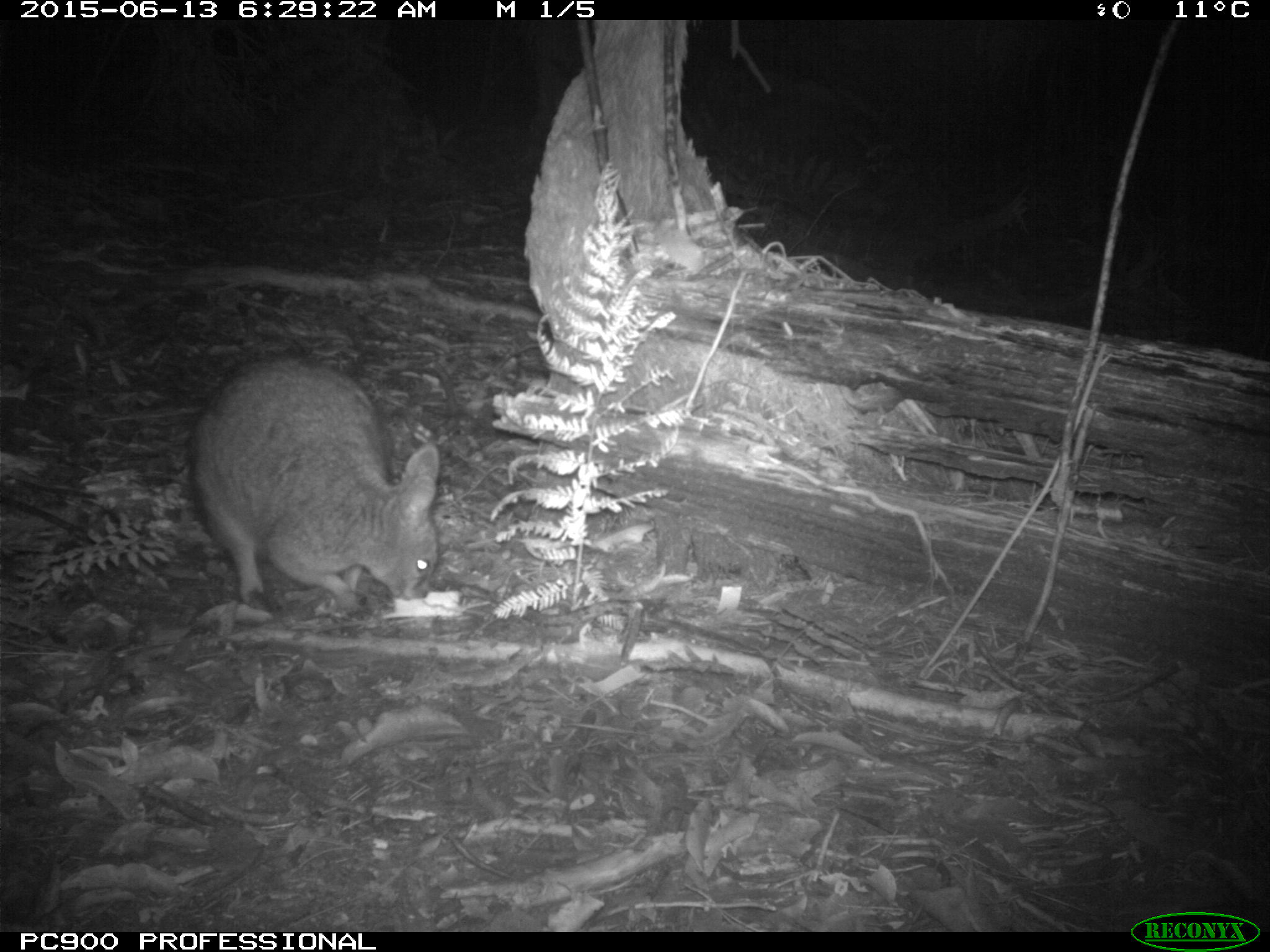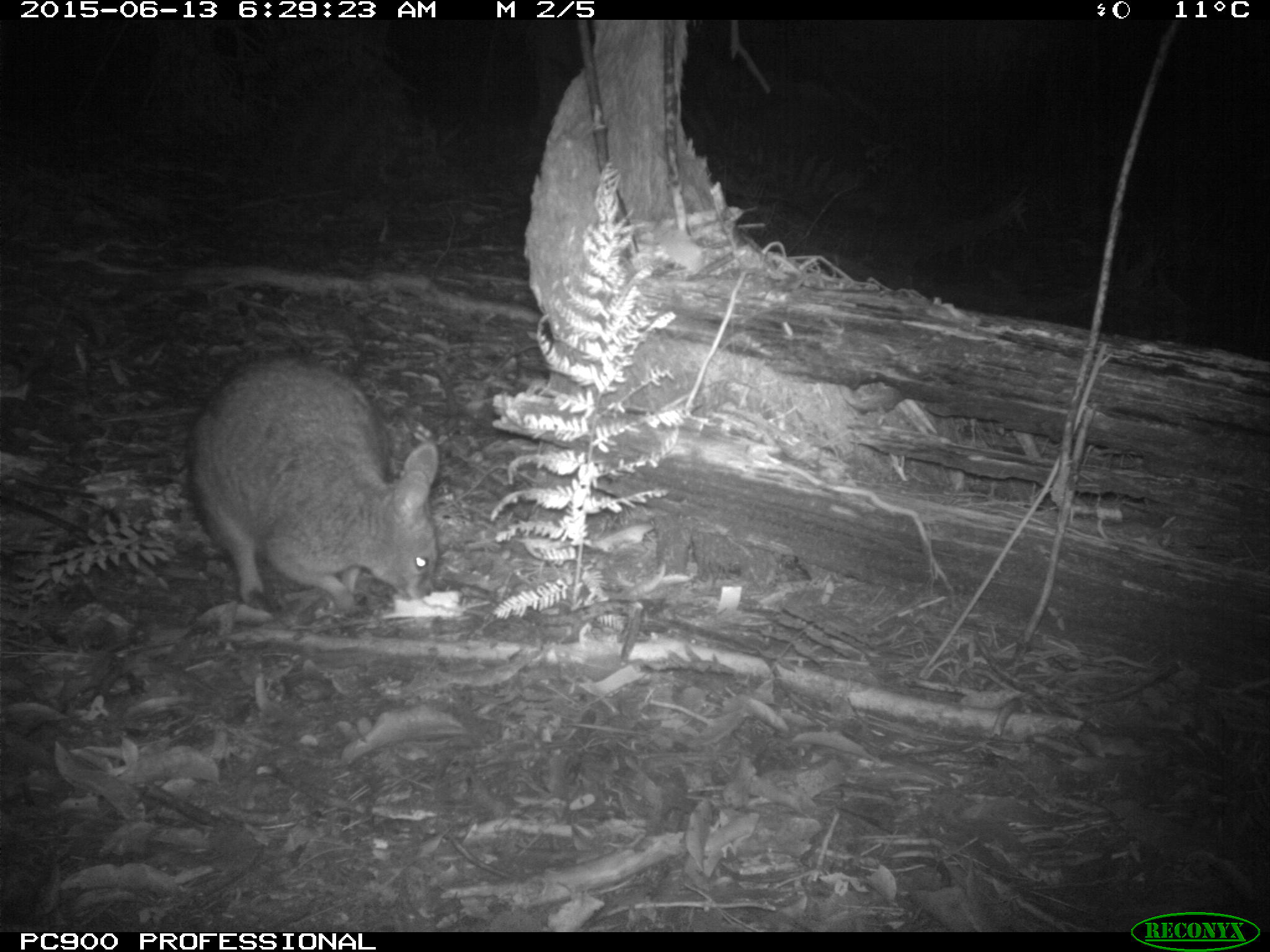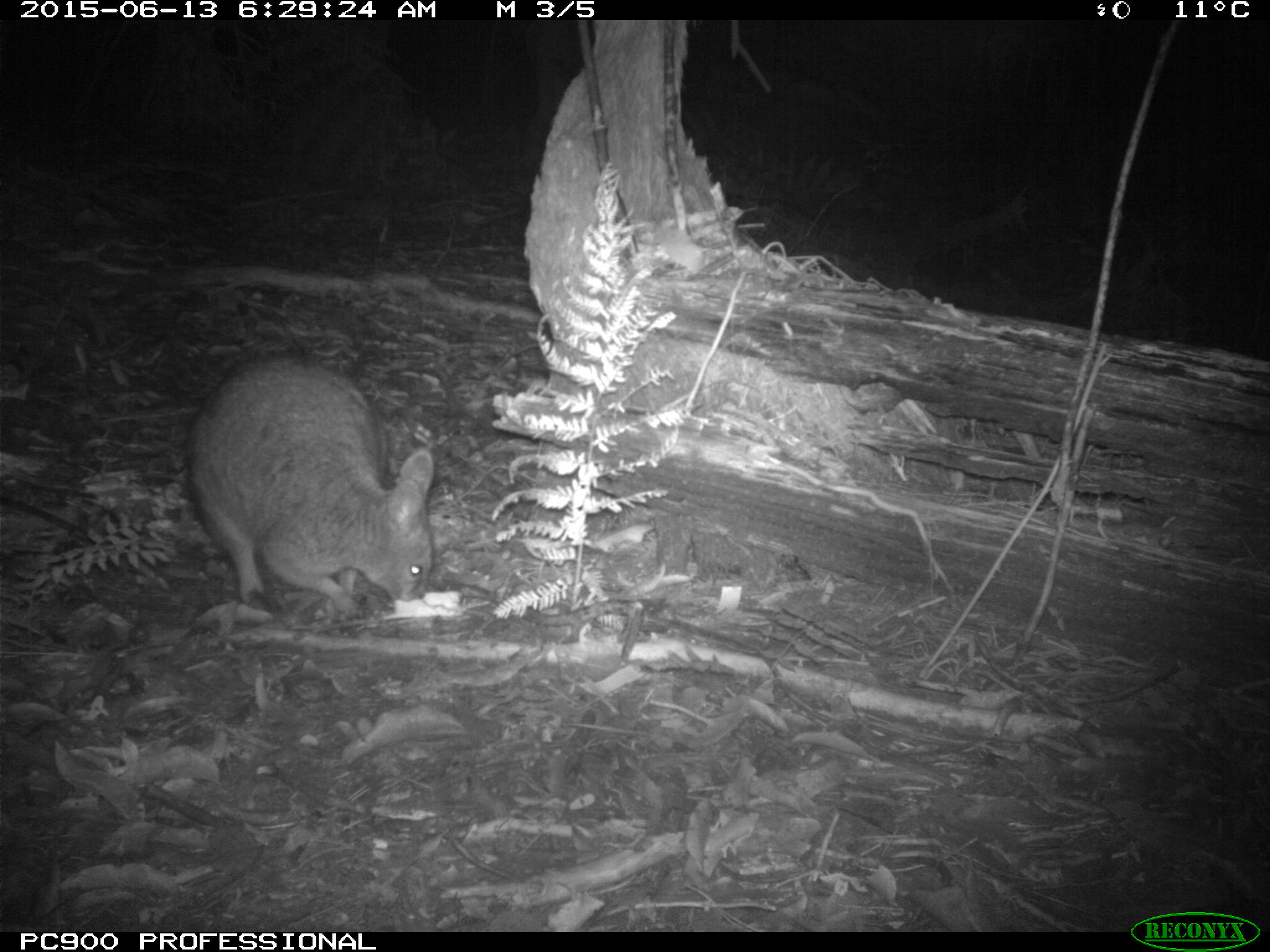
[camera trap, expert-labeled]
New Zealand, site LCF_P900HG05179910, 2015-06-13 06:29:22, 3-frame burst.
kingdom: Animalia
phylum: Chordata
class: Mammalia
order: Diprotodontia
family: Macropodidae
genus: Notamacropus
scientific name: Notamacropus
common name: wallaby